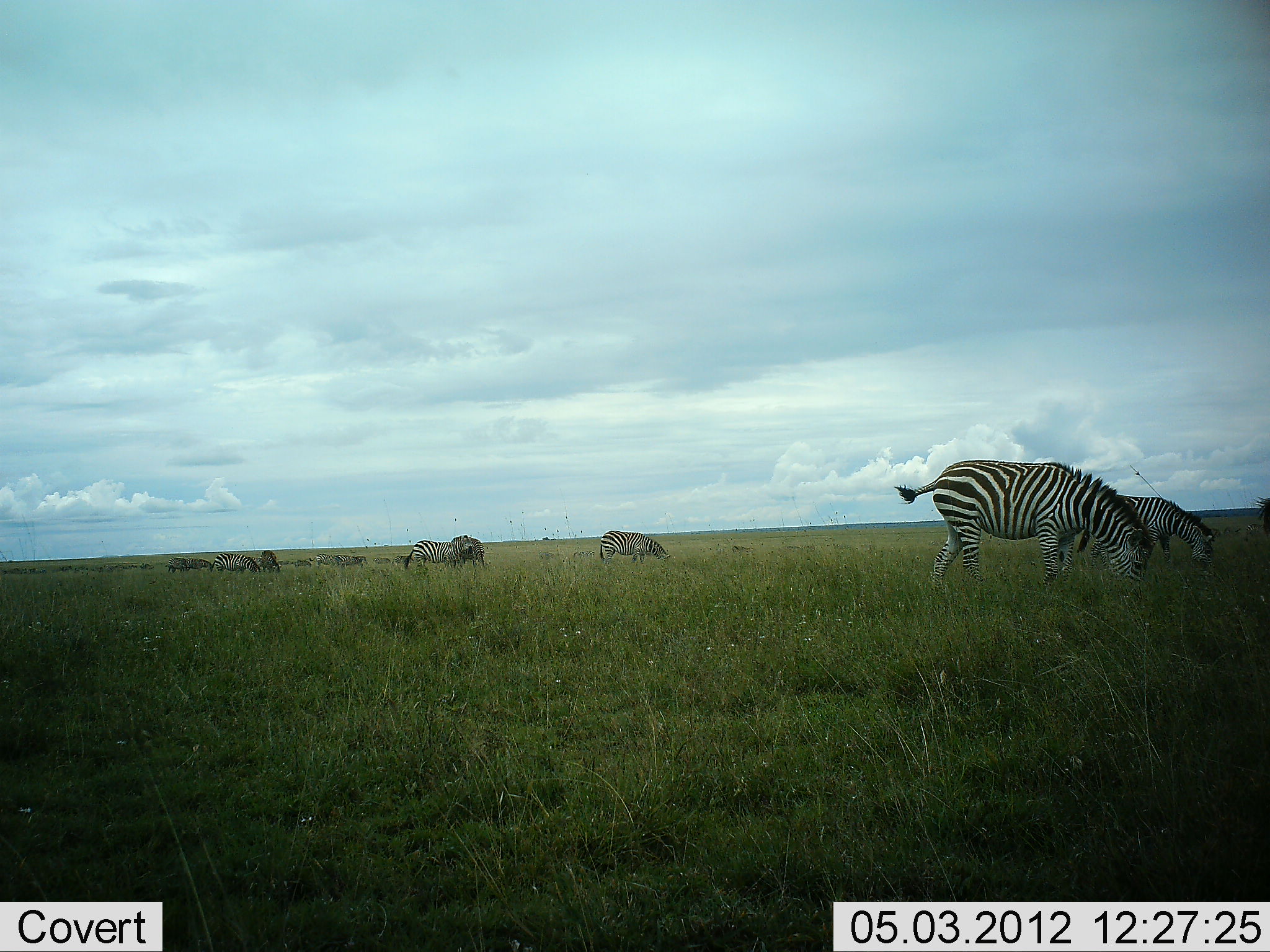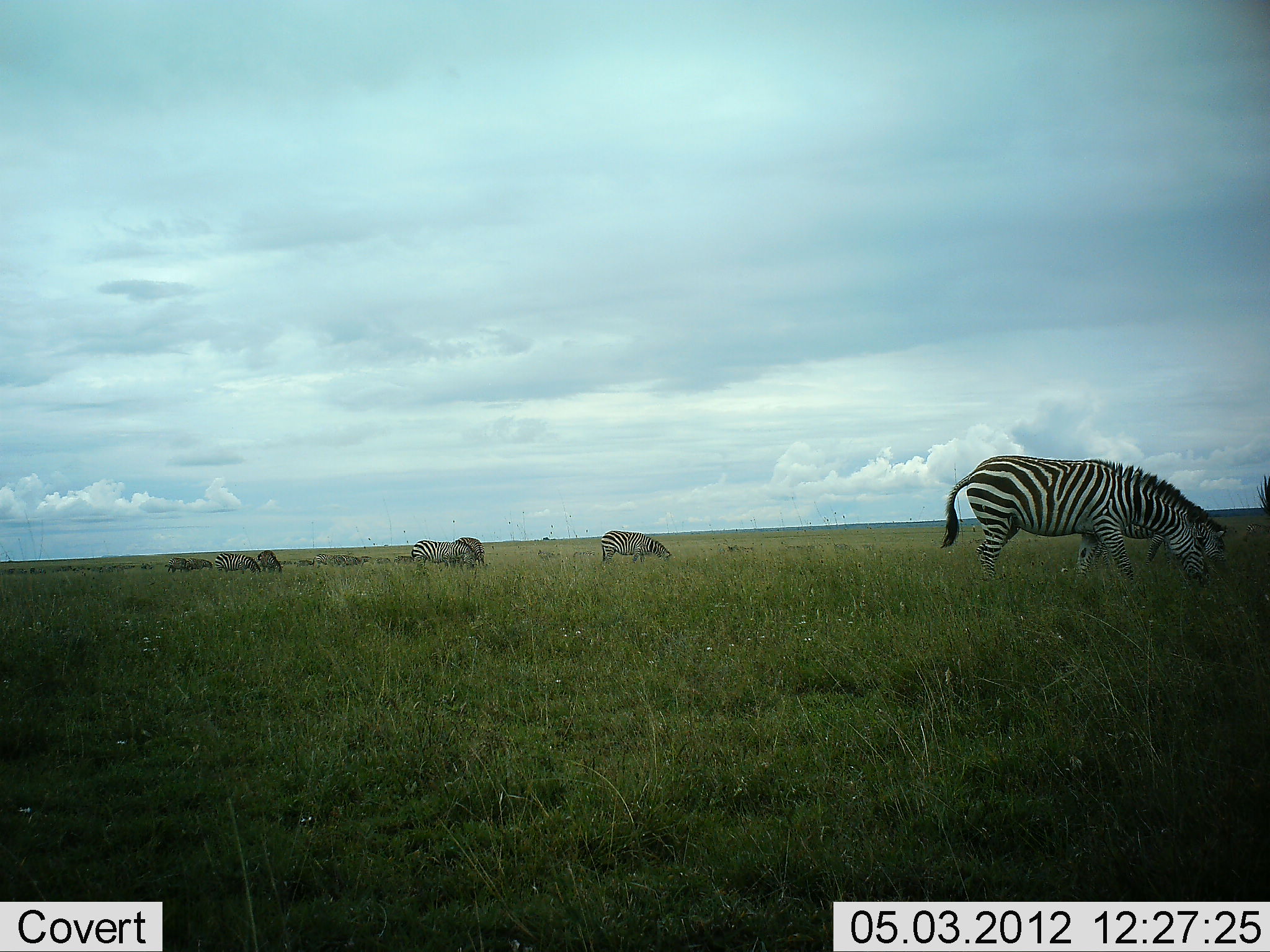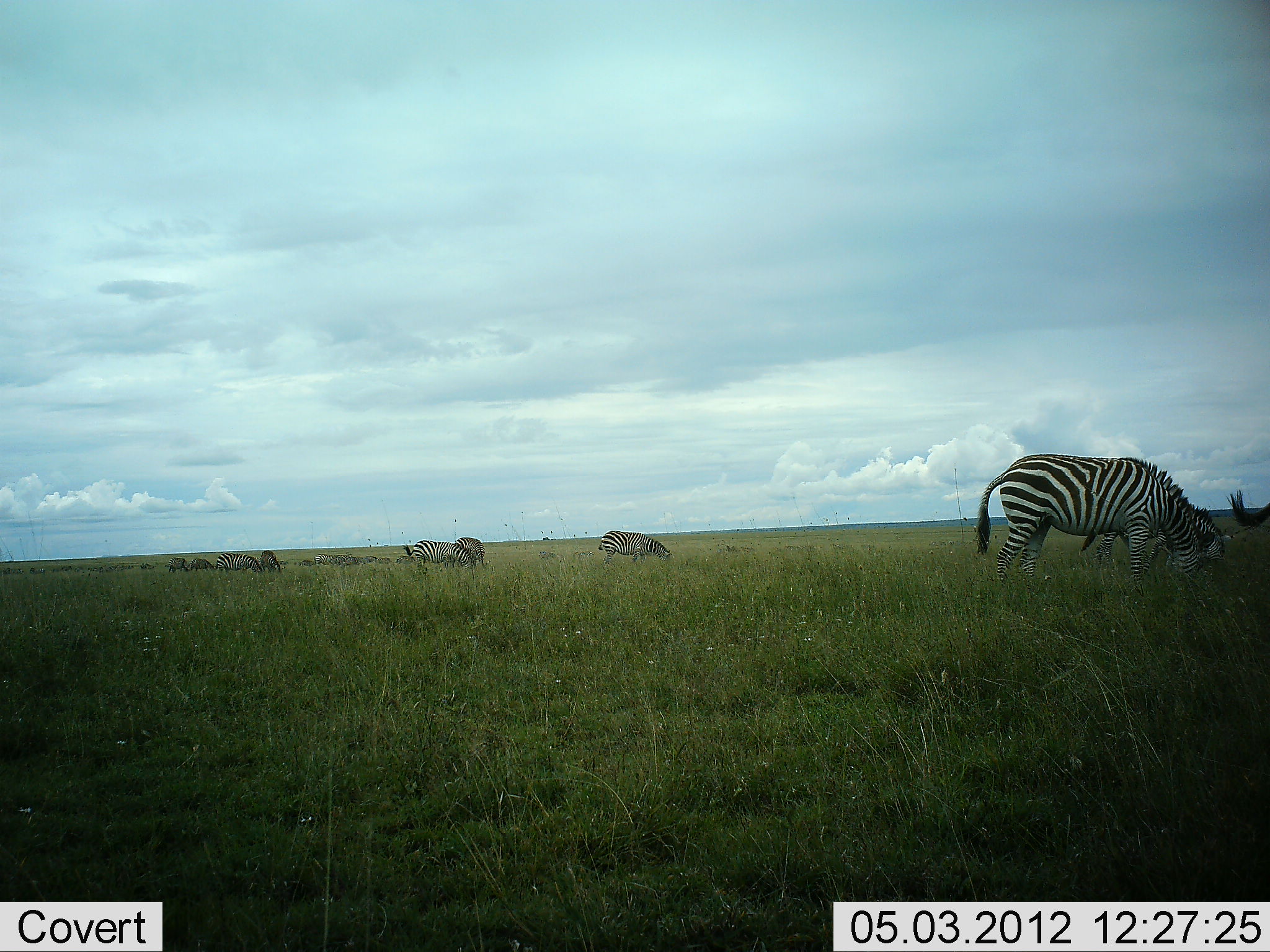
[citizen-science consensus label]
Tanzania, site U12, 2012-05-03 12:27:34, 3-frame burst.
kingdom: Animalia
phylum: Chordata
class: Mammalia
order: Perissodactyla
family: Equidae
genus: Equus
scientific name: Equus quagga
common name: plains zebra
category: zebra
Zebra (plains zebra) (Equus quagga), count 9. Behavior (volunteer vote fractions): standing 40%, resting 0%, moving 50%, interacting 10%. Young present (vote fraction): 0%. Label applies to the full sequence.